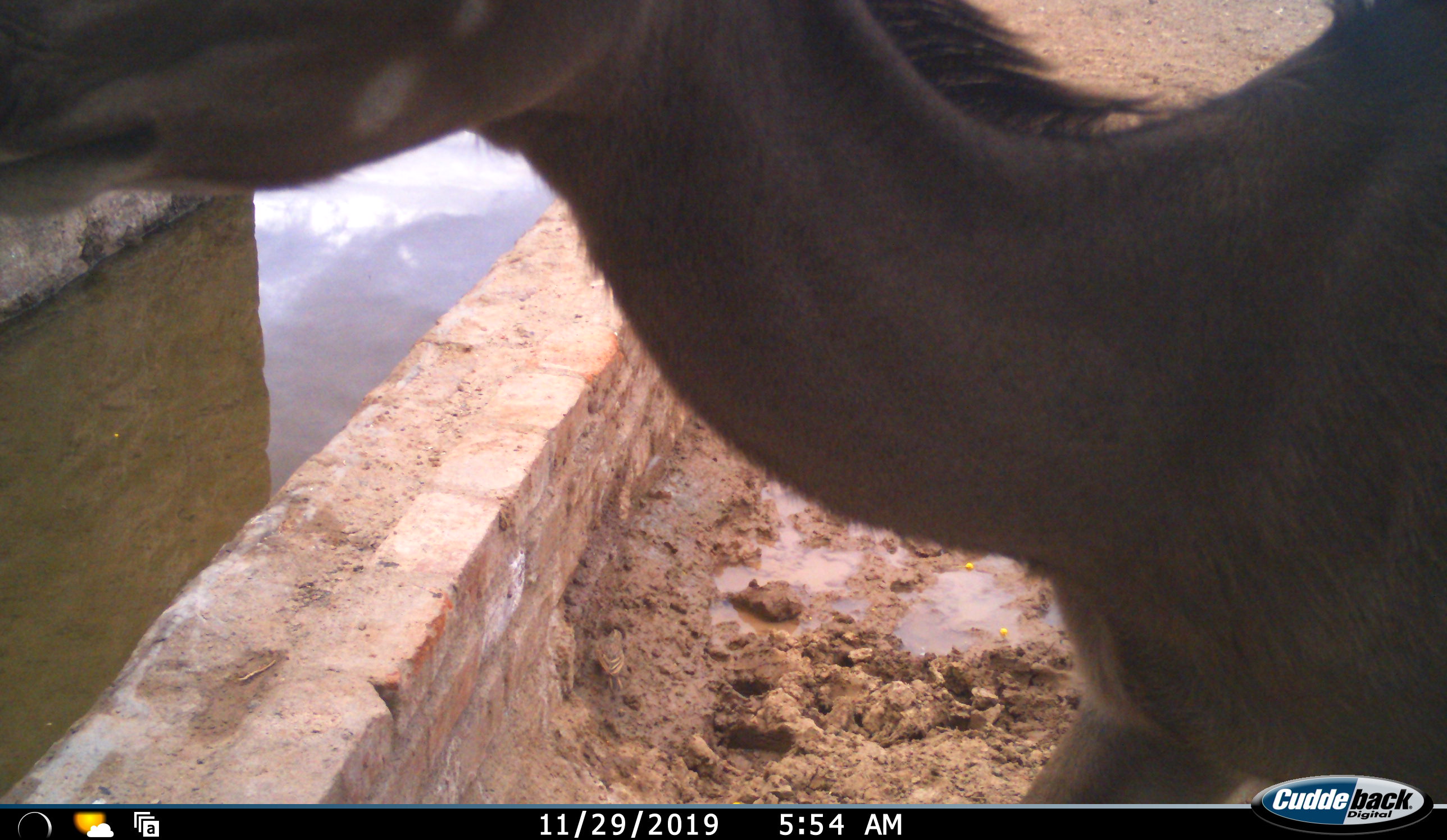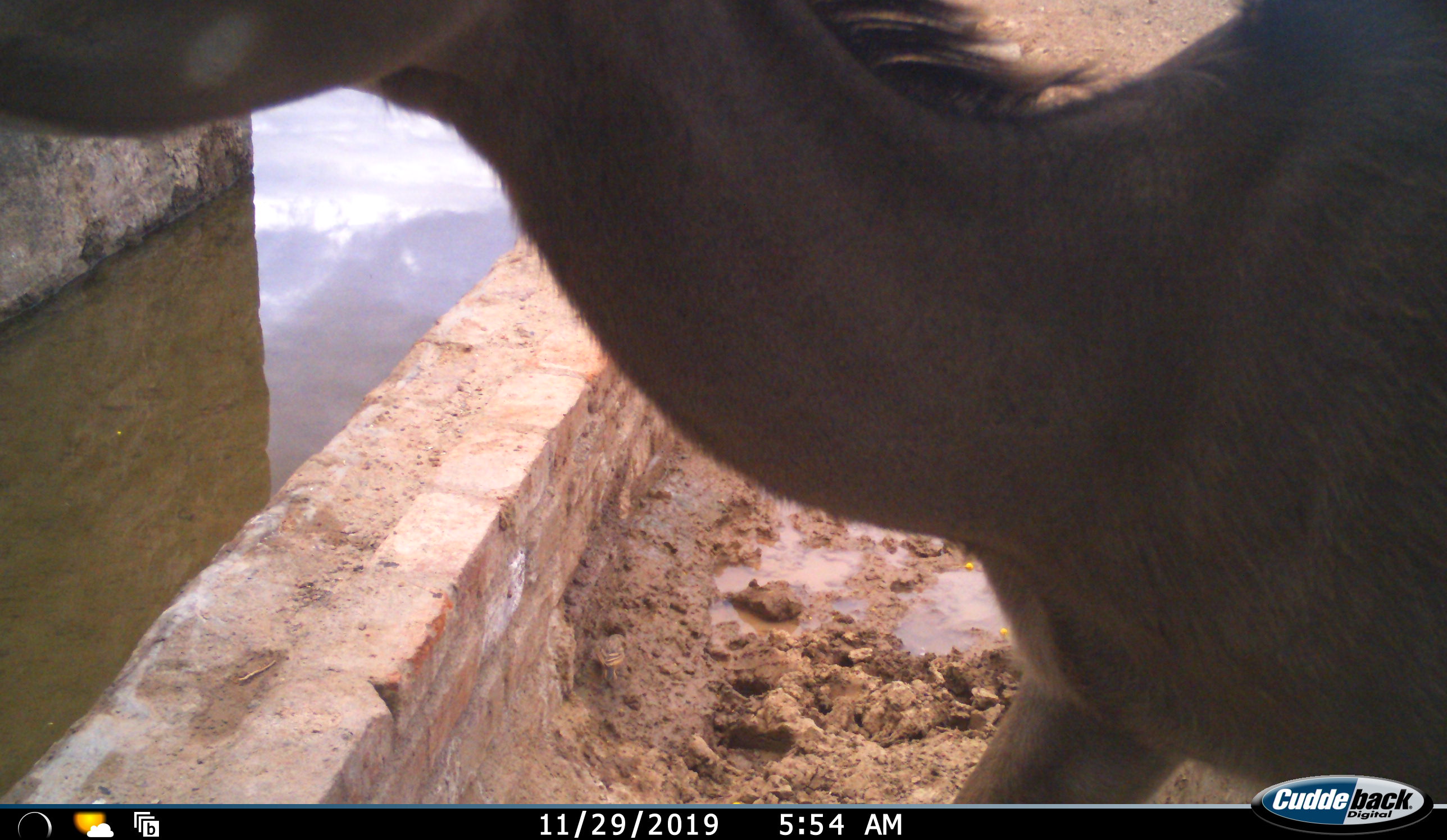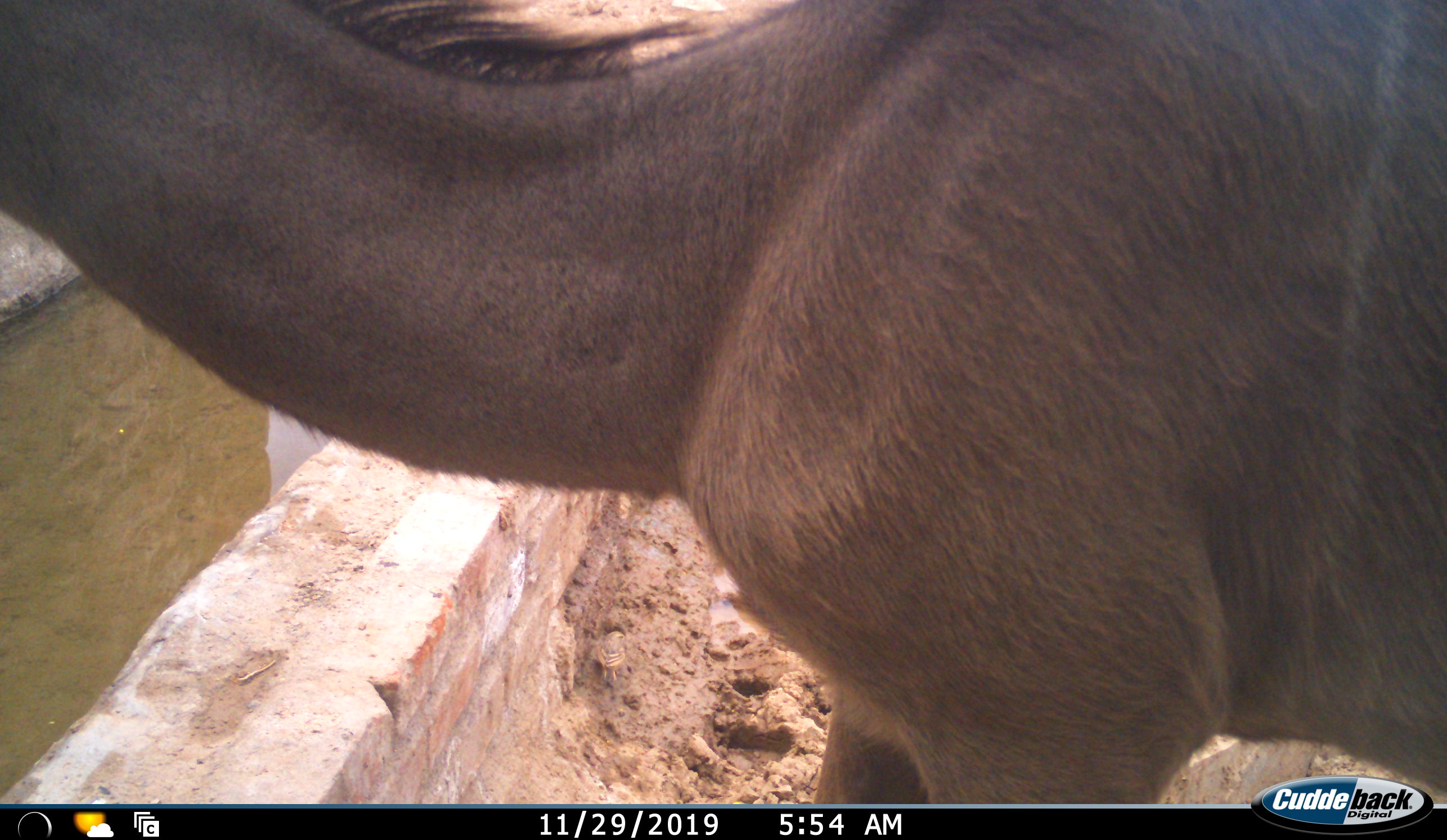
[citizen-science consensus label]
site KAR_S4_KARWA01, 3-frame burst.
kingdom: Animalia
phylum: Chordata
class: Mammalia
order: Artiodactyla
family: Bovidae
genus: Tragelaphus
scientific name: Tragelaphus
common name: kudu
Kudu (Tragelaphus), count 1. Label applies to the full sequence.